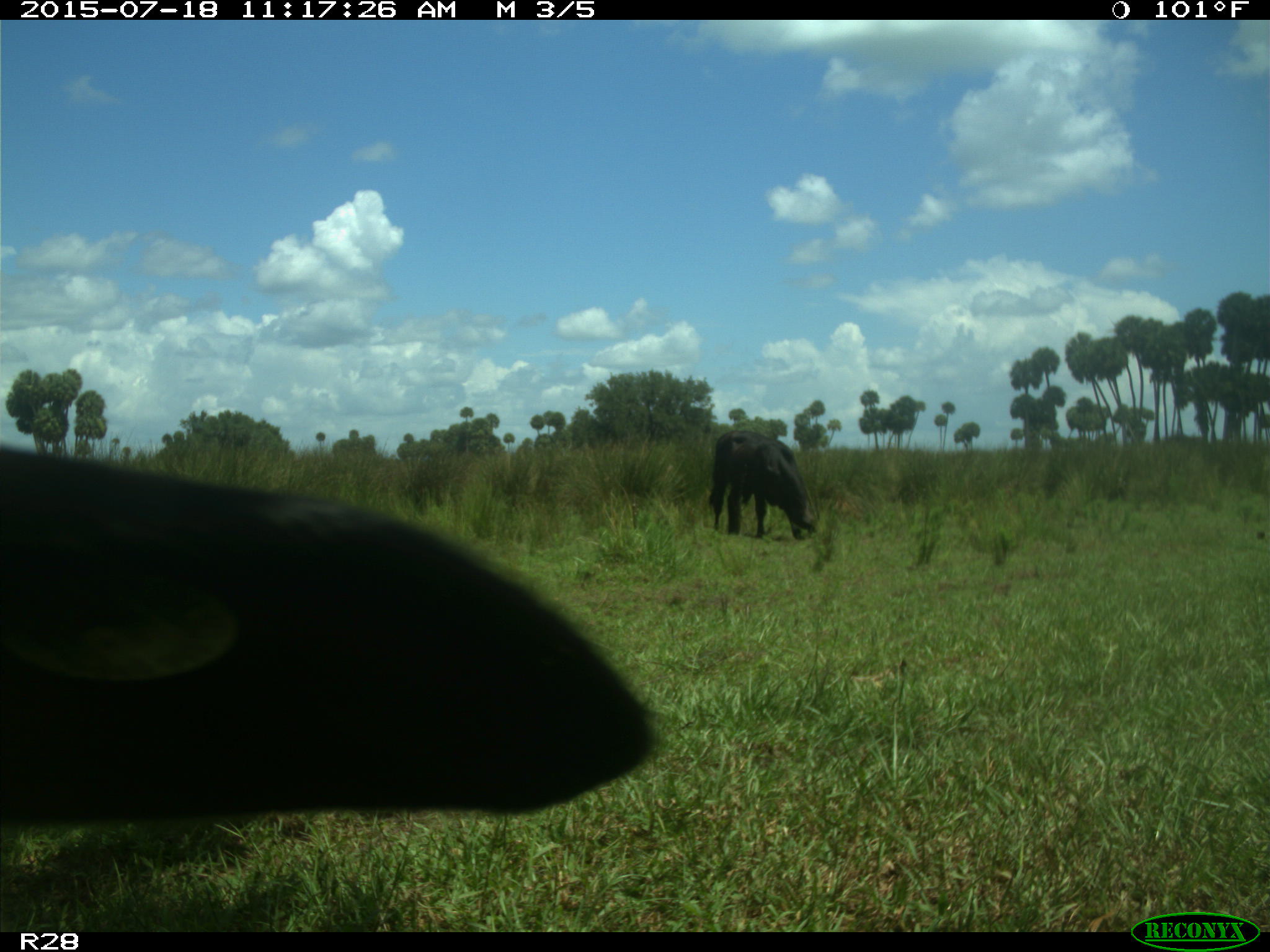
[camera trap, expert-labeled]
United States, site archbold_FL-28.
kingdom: Animalia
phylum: Chordata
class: Mammalia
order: Artiodactyla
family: Bovidae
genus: Bos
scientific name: Bos taurus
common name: domestic cow